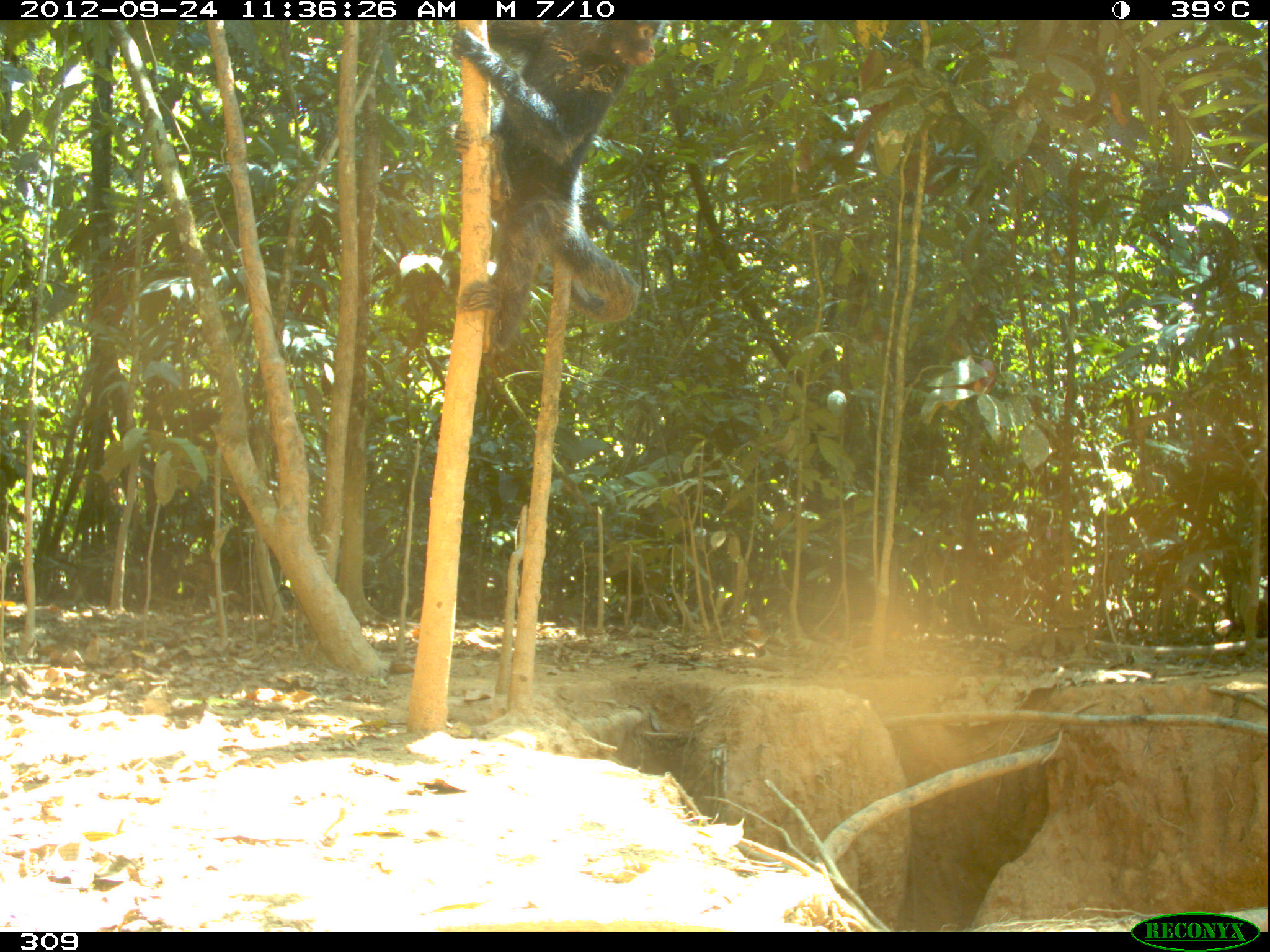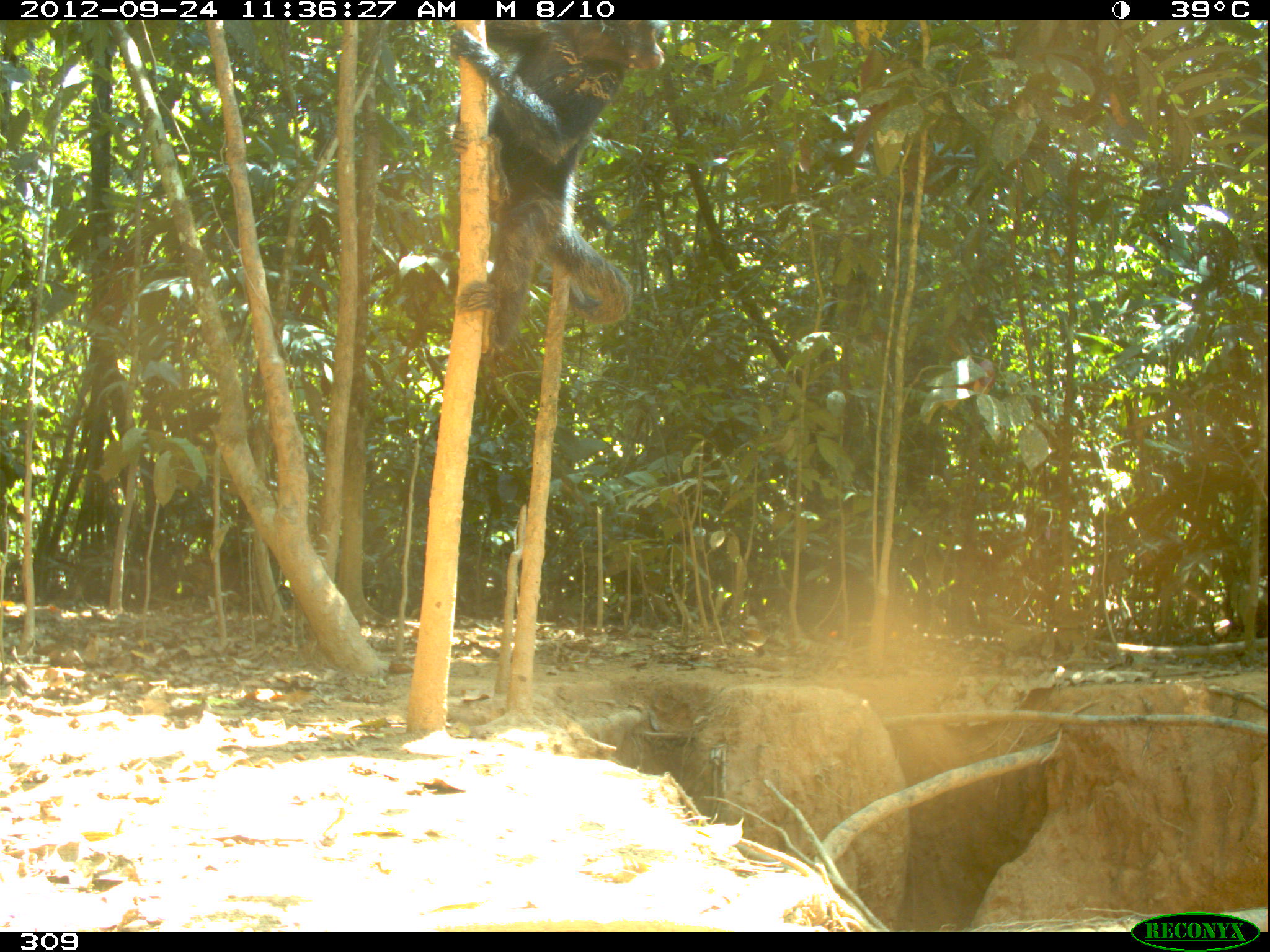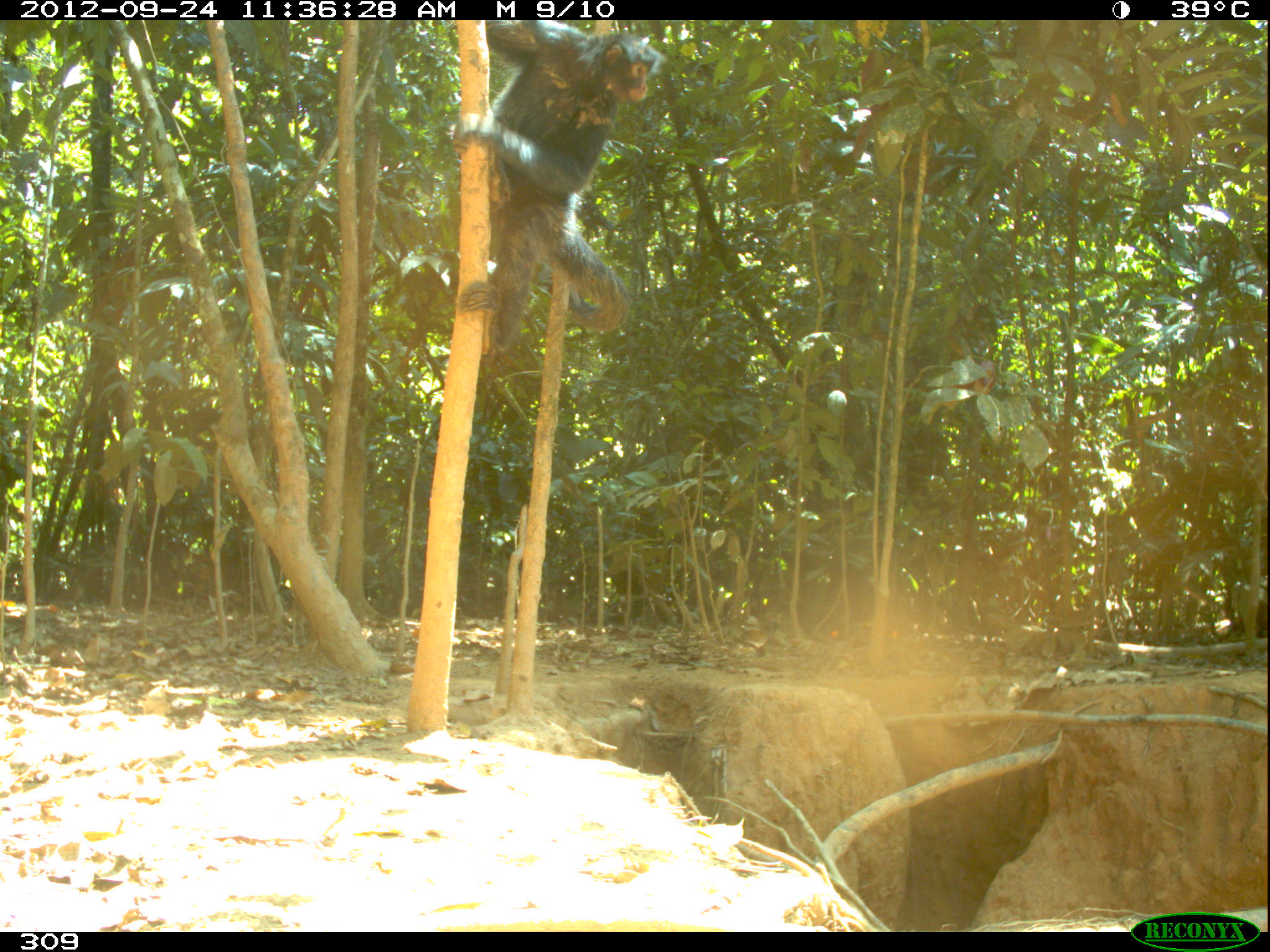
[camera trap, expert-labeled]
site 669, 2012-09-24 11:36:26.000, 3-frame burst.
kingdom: Animalia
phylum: Chordata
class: Mammalia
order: Primates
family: Atelidae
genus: Ateles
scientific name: Ateles chamek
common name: black-faced black spider monkey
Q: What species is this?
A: Ateles chamek (black-faced black spider monkey).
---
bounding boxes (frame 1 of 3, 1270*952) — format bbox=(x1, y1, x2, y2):
ateles chamek: bbox=(445, 20, 656, 354)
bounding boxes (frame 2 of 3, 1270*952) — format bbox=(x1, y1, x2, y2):
ateles chamek: bbox=(449, 20, 664, 349)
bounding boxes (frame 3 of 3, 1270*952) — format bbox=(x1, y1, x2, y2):
ateles chamek: bbox=(448, 14, 658, 348)